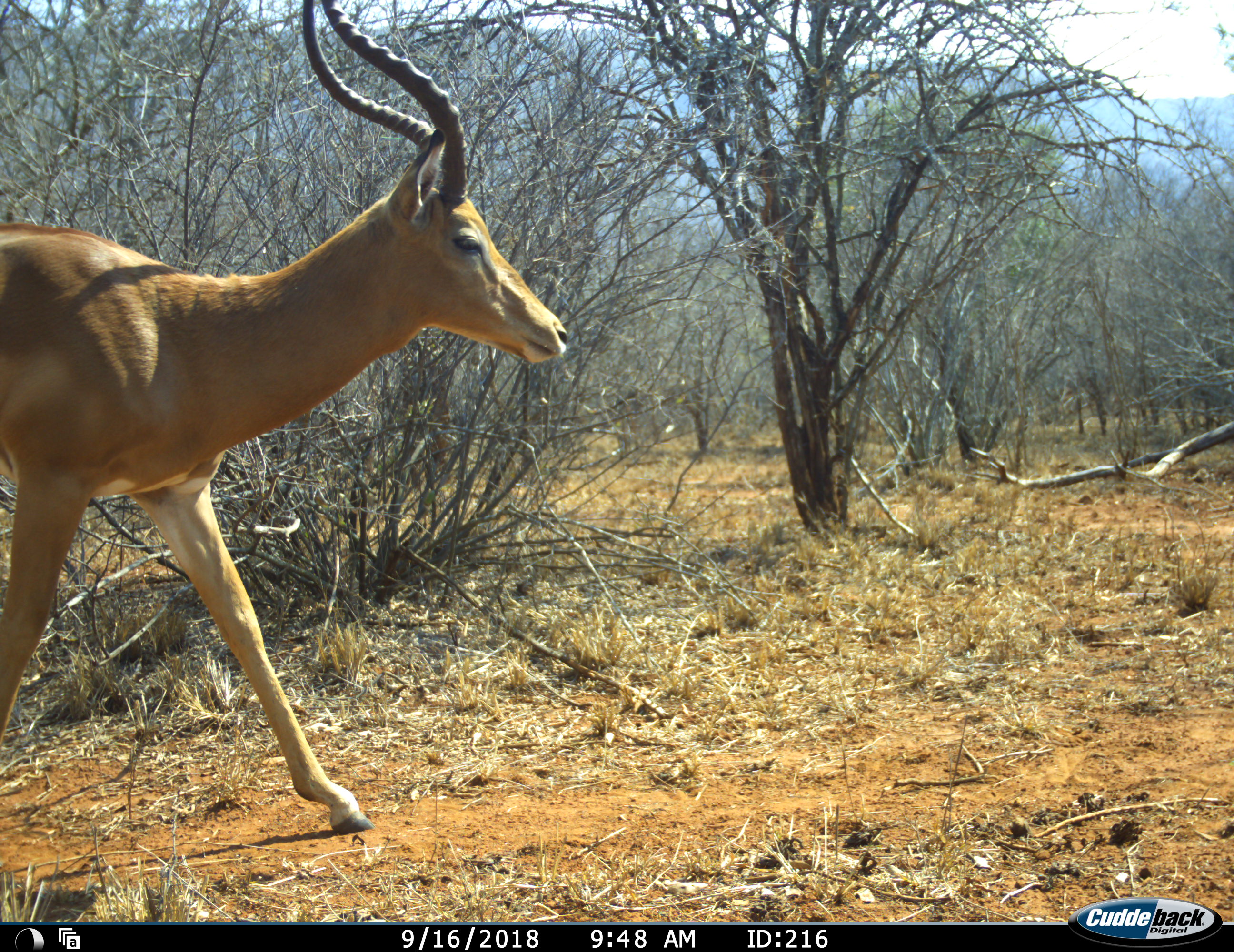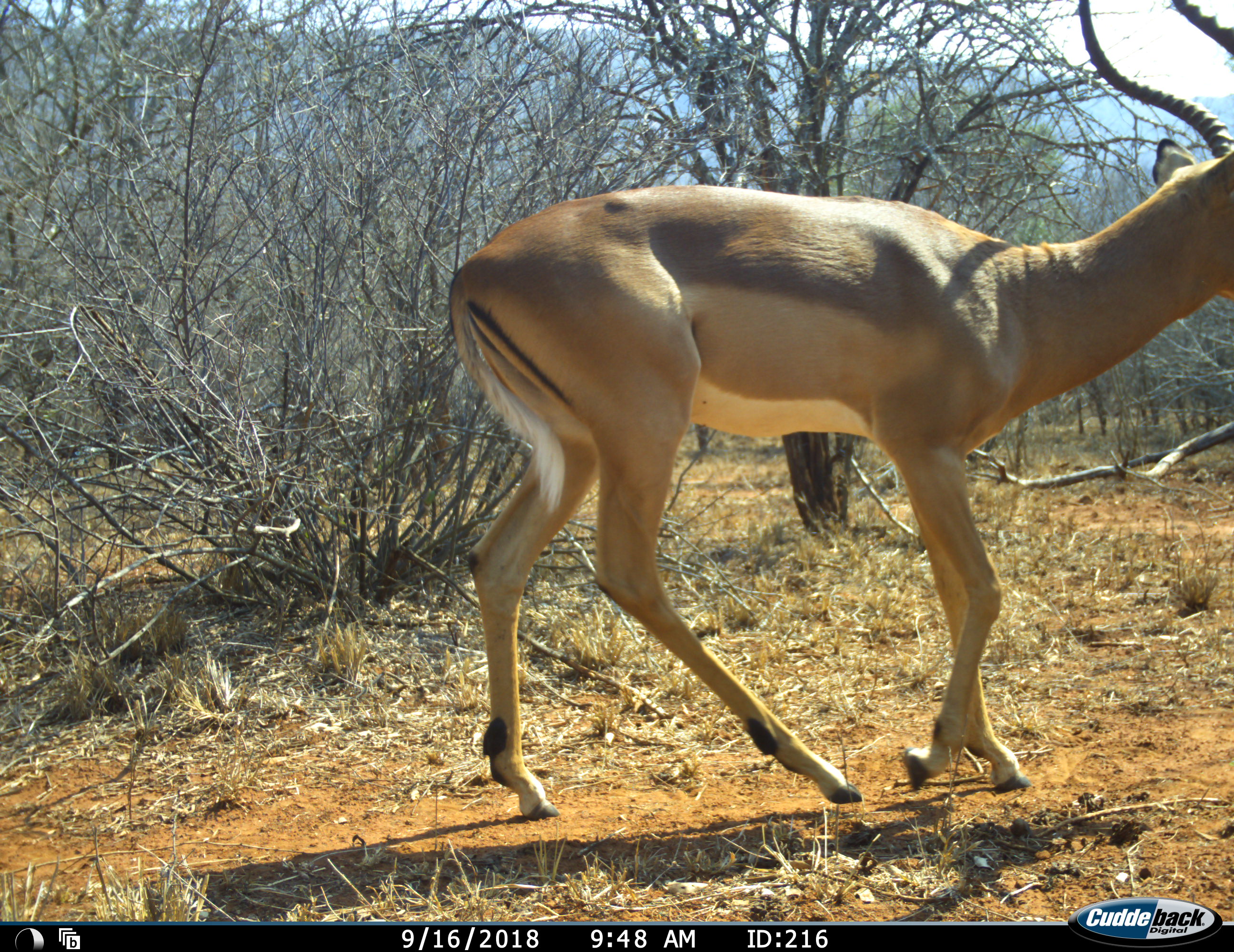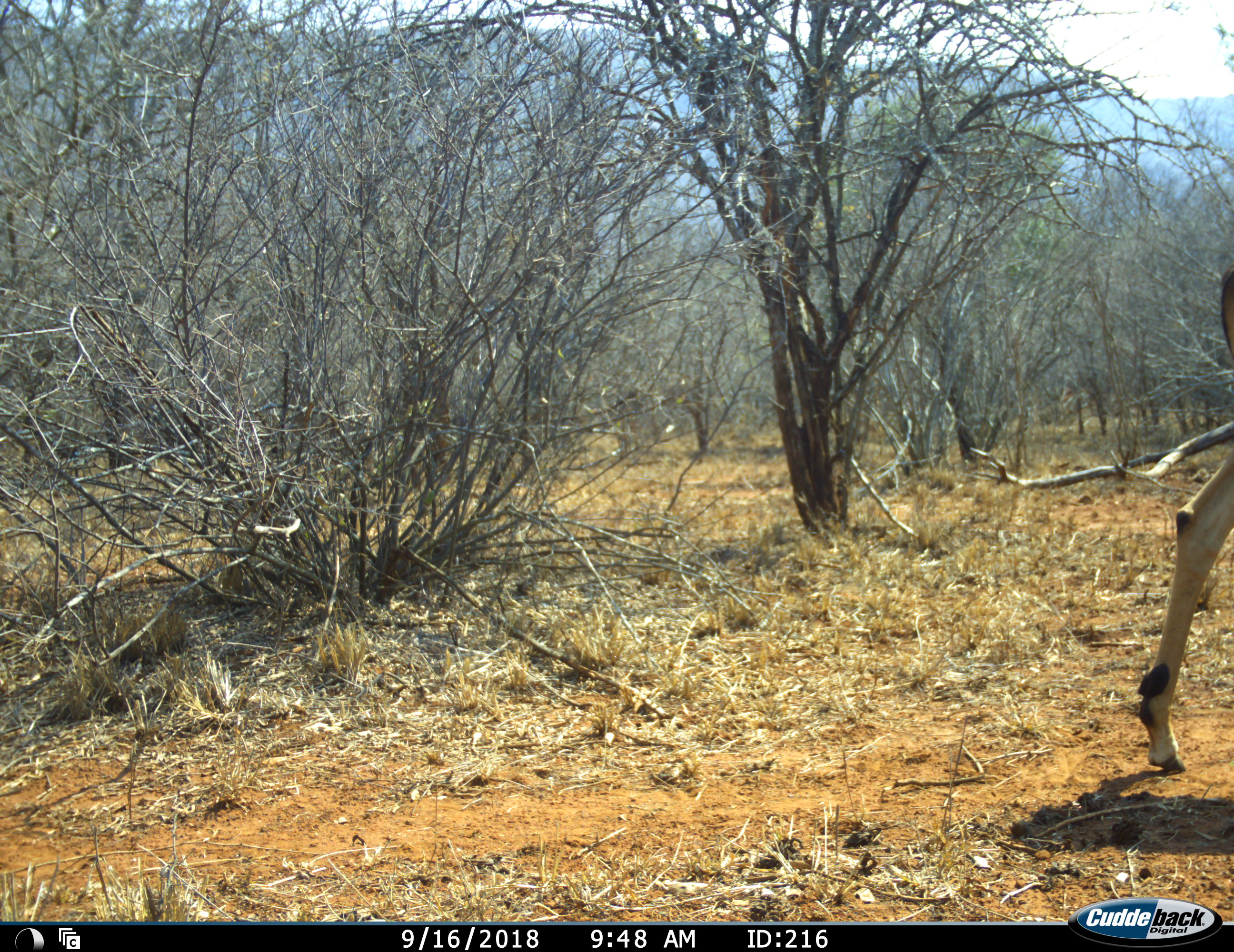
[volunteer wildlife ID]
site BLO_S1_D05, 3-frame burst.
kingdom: Animalia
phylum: Chordata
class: Mammalia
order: Artiodactyla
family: Bovidae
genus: Aepyceros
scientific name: Aepyceros melampus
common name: impala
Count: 1.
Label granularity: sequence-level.